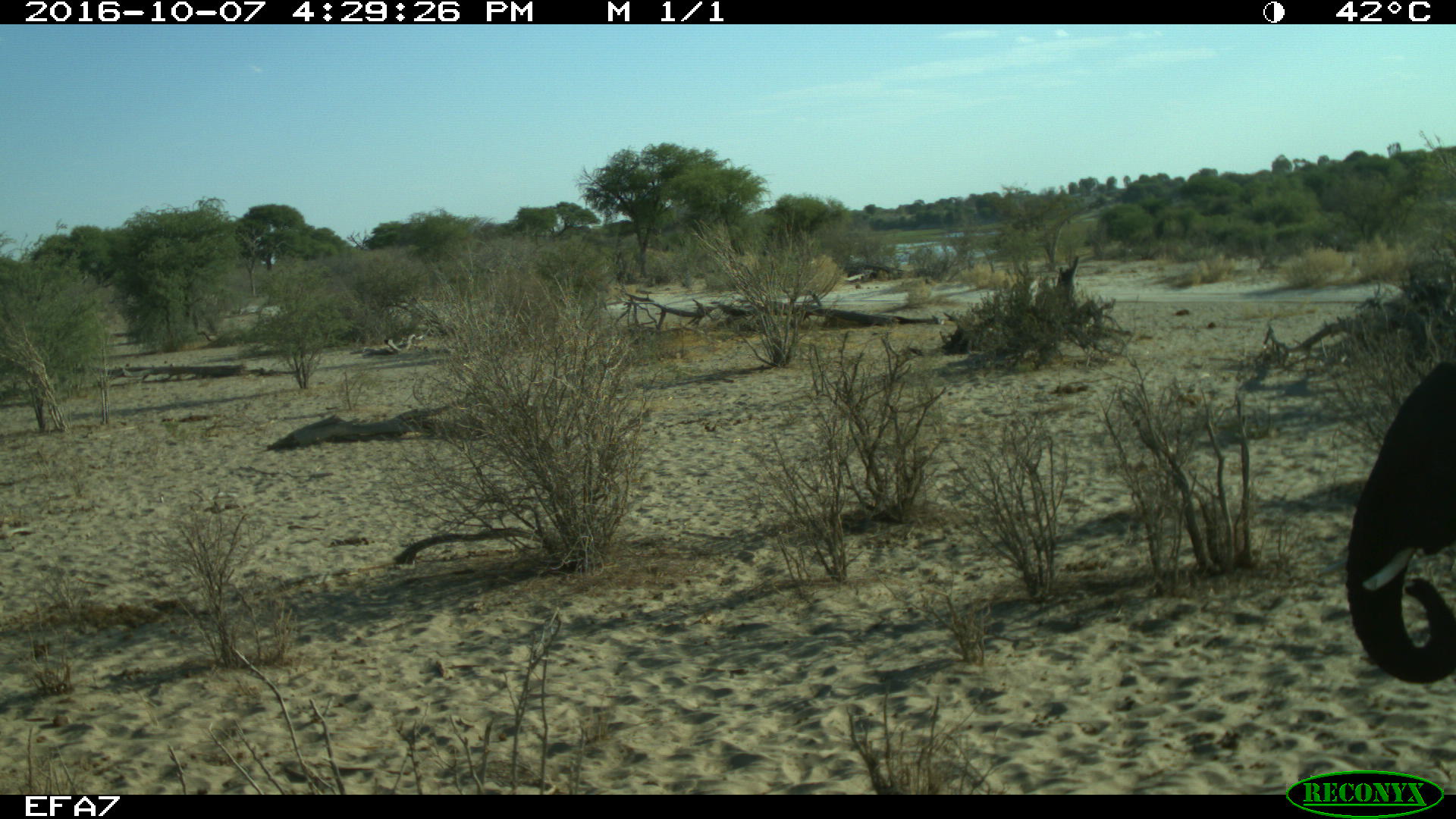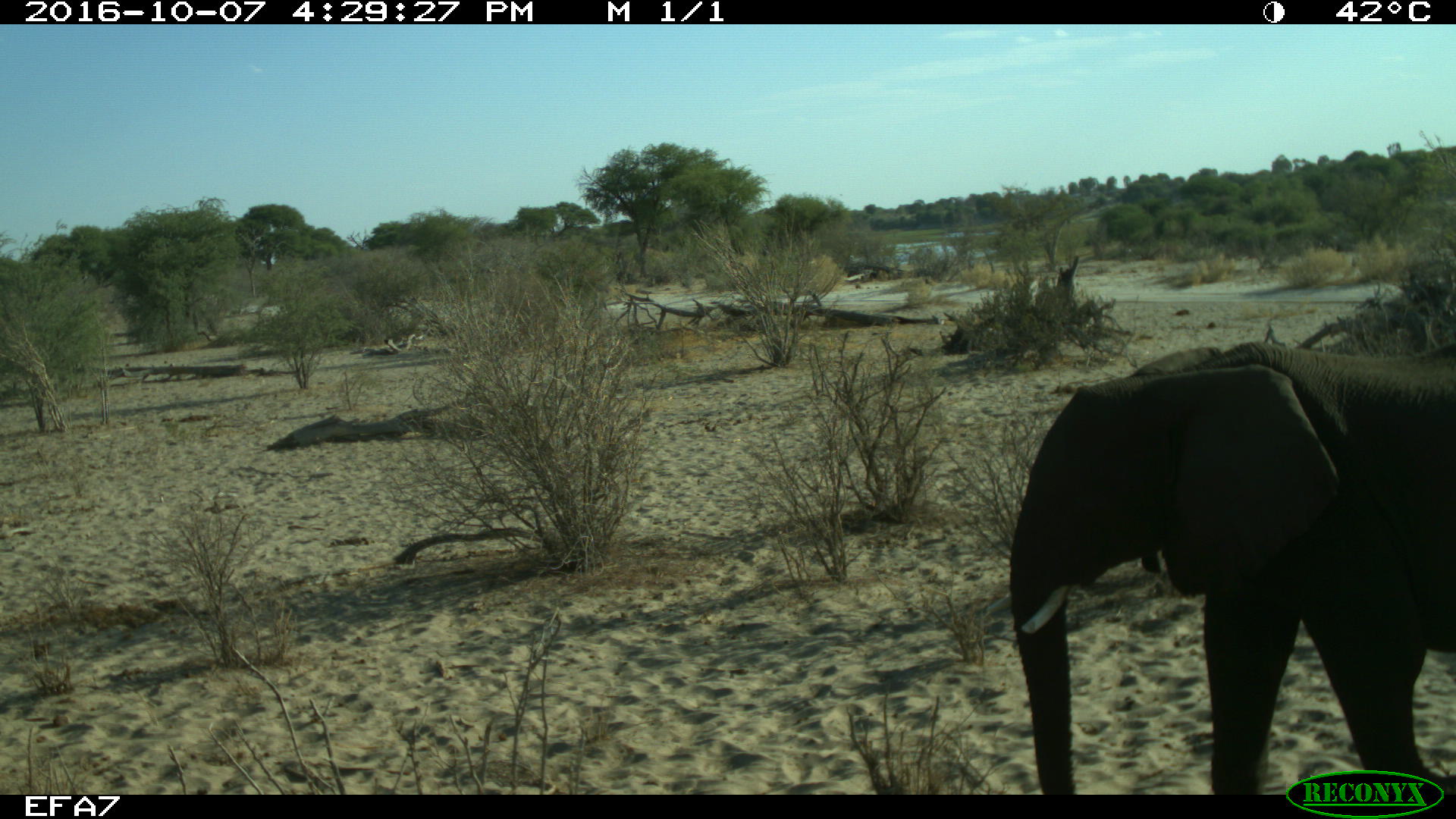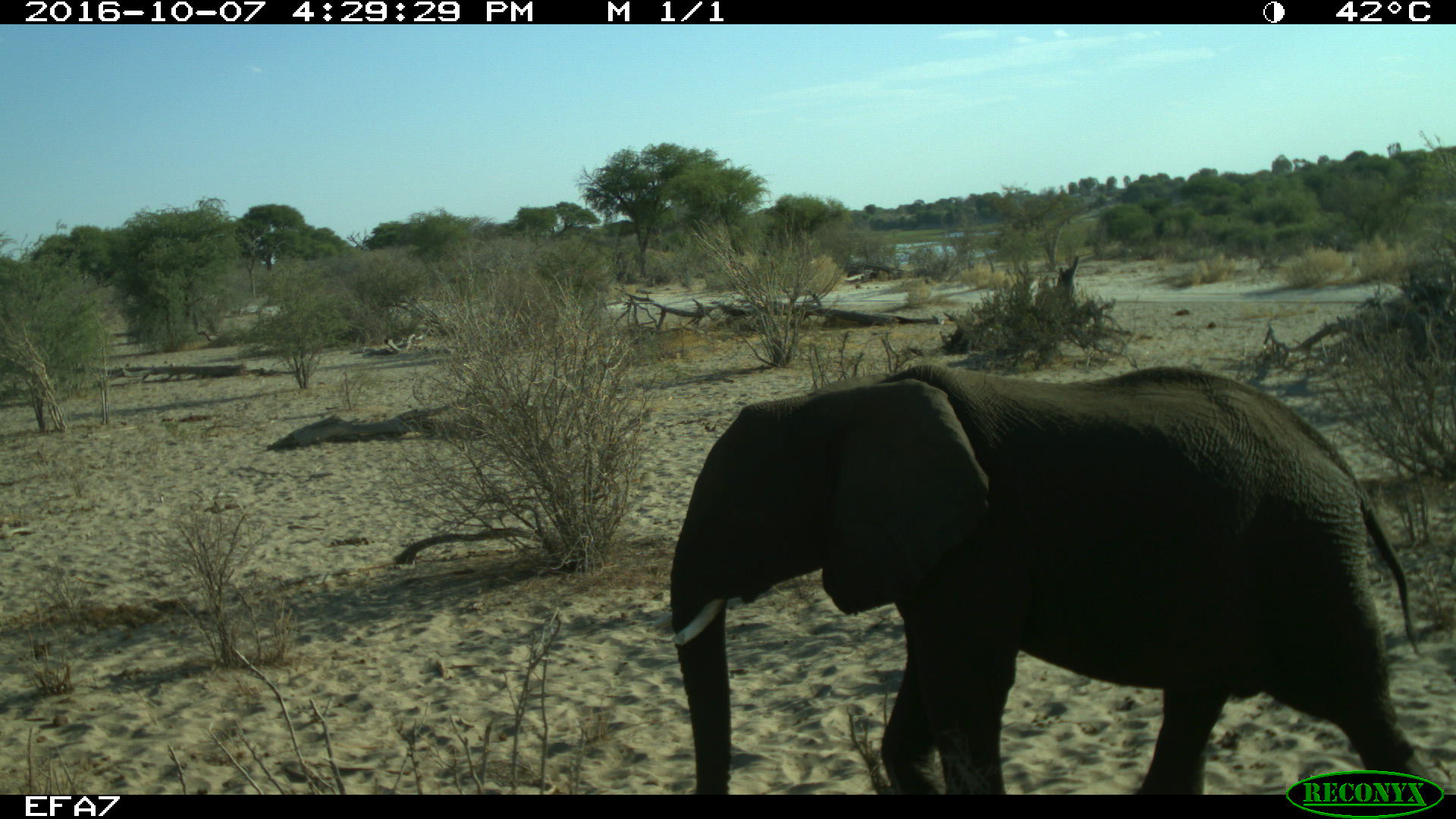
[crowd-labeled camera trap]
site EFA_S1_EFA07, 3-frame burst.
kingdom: Animalia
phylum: Chordata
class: Mammalia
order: Proboscidea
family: Elephantidae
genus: Loxodonta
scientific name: Loxodonta africana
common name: african bush elephant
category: elephant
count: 1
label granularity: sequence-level